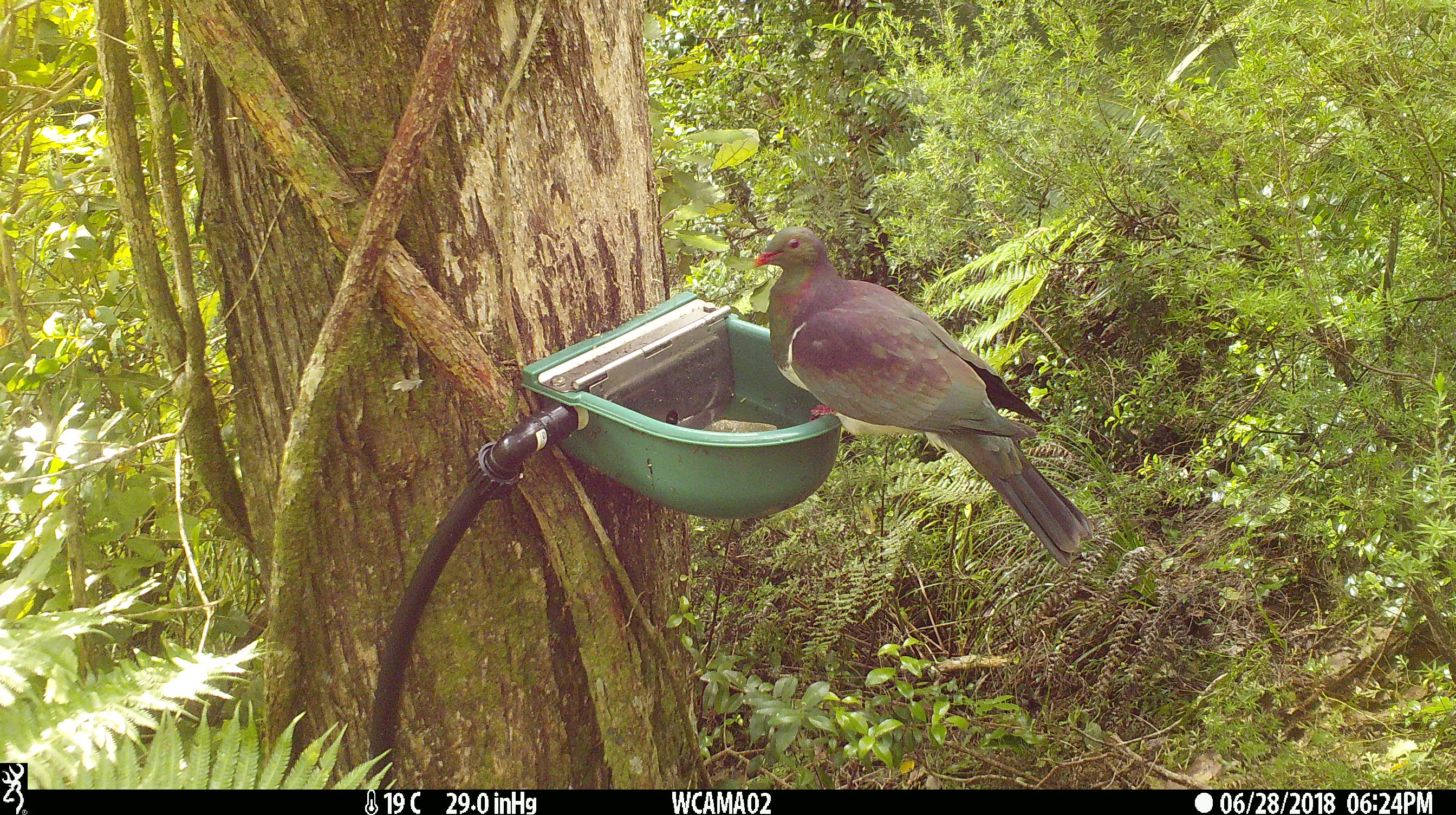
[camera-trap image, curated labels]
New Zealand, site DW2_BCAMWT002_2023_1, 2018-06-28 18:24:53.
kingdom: Animalia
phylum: Chordata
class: Aves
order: Columbiformes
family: Columbidae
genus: Hemiphaga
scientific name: Hemiphaga novaeseelandiae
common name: new zealand pigeon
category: kereru